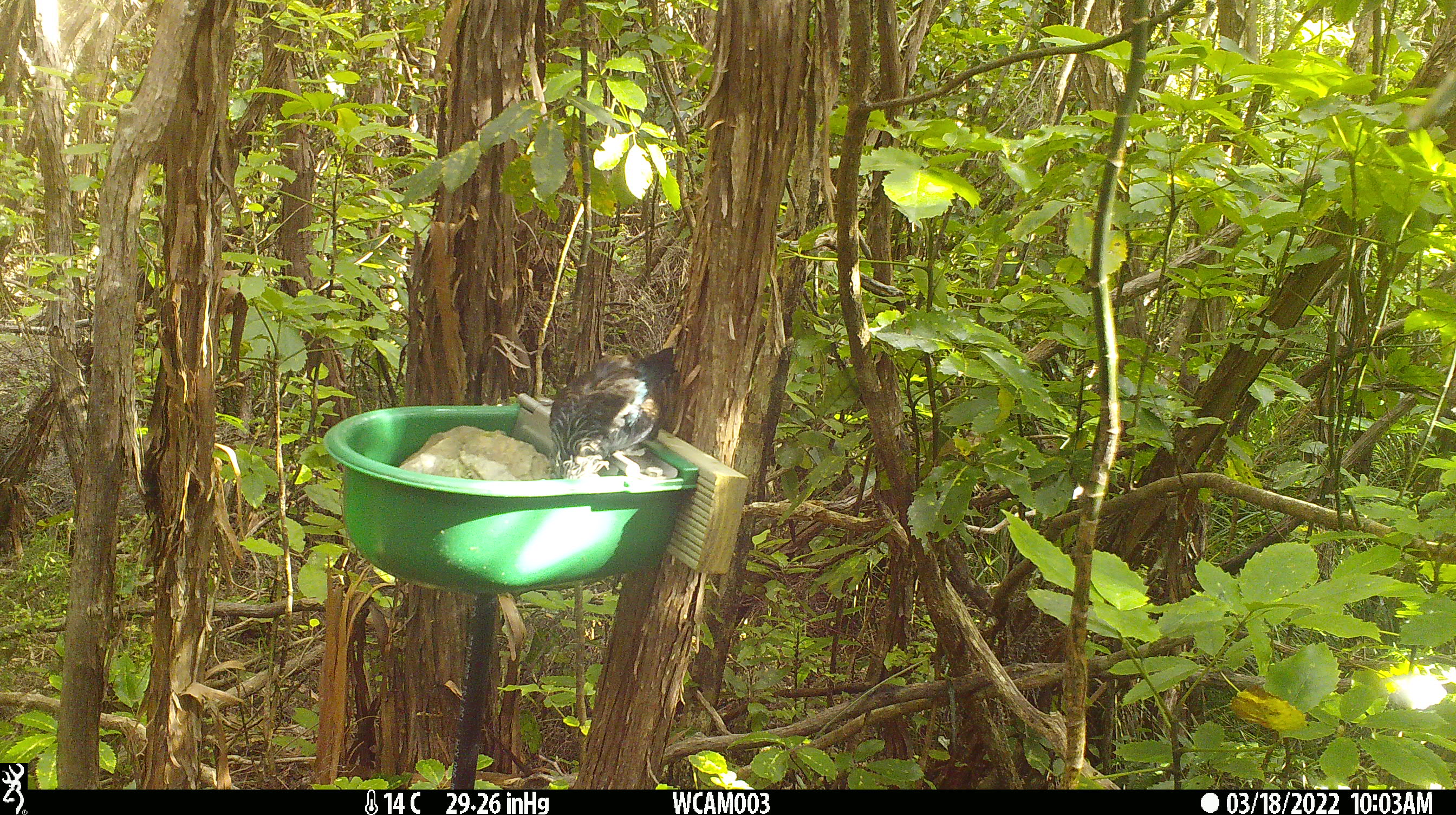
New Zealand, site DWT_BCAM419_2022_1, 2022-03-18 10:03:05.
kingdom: Animalia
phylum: Chordata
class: Aves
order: Passeriformes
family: Meliphagidae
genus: Prosthemadera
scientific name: Prosthemadera novaeseelandiae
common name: tui